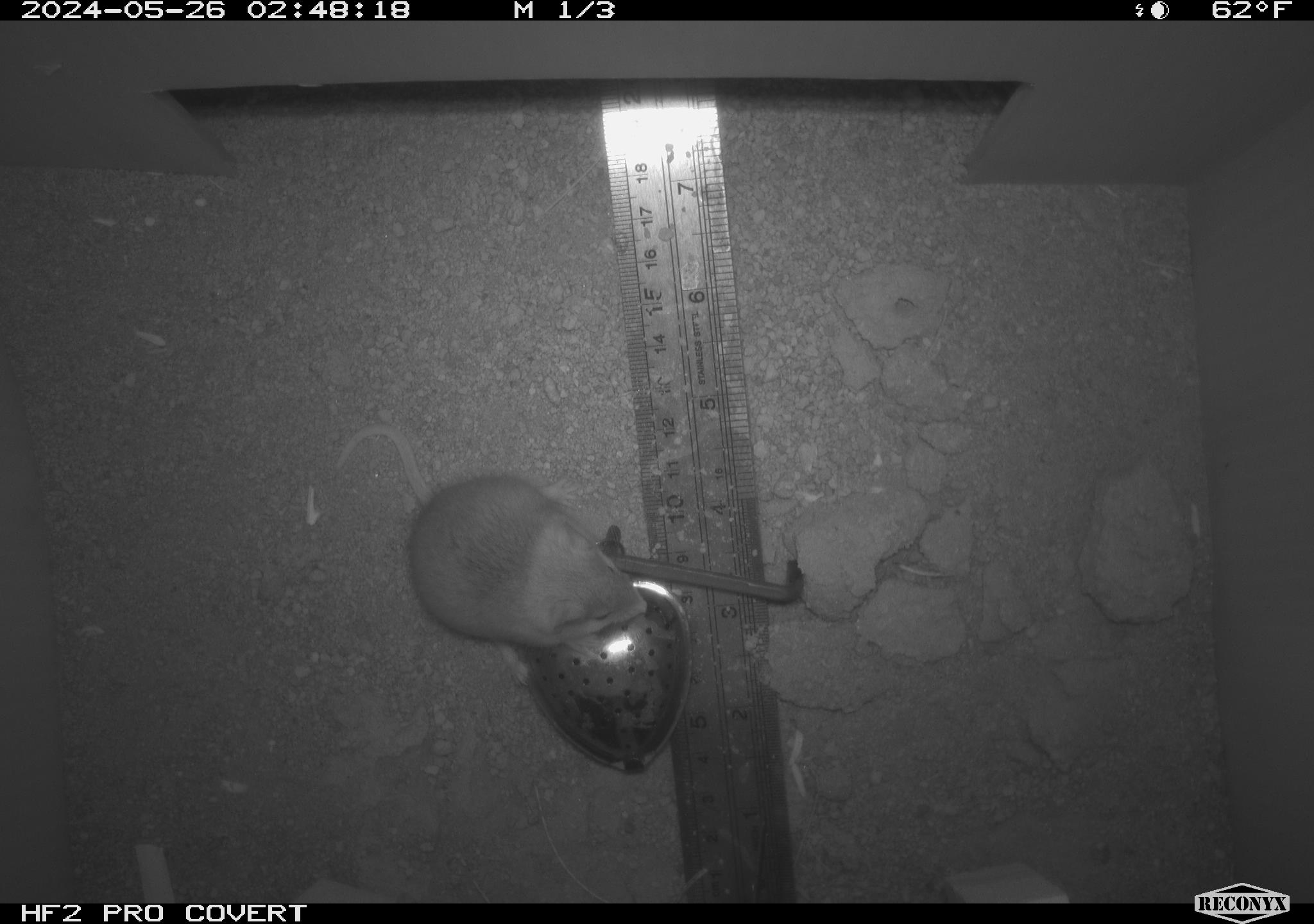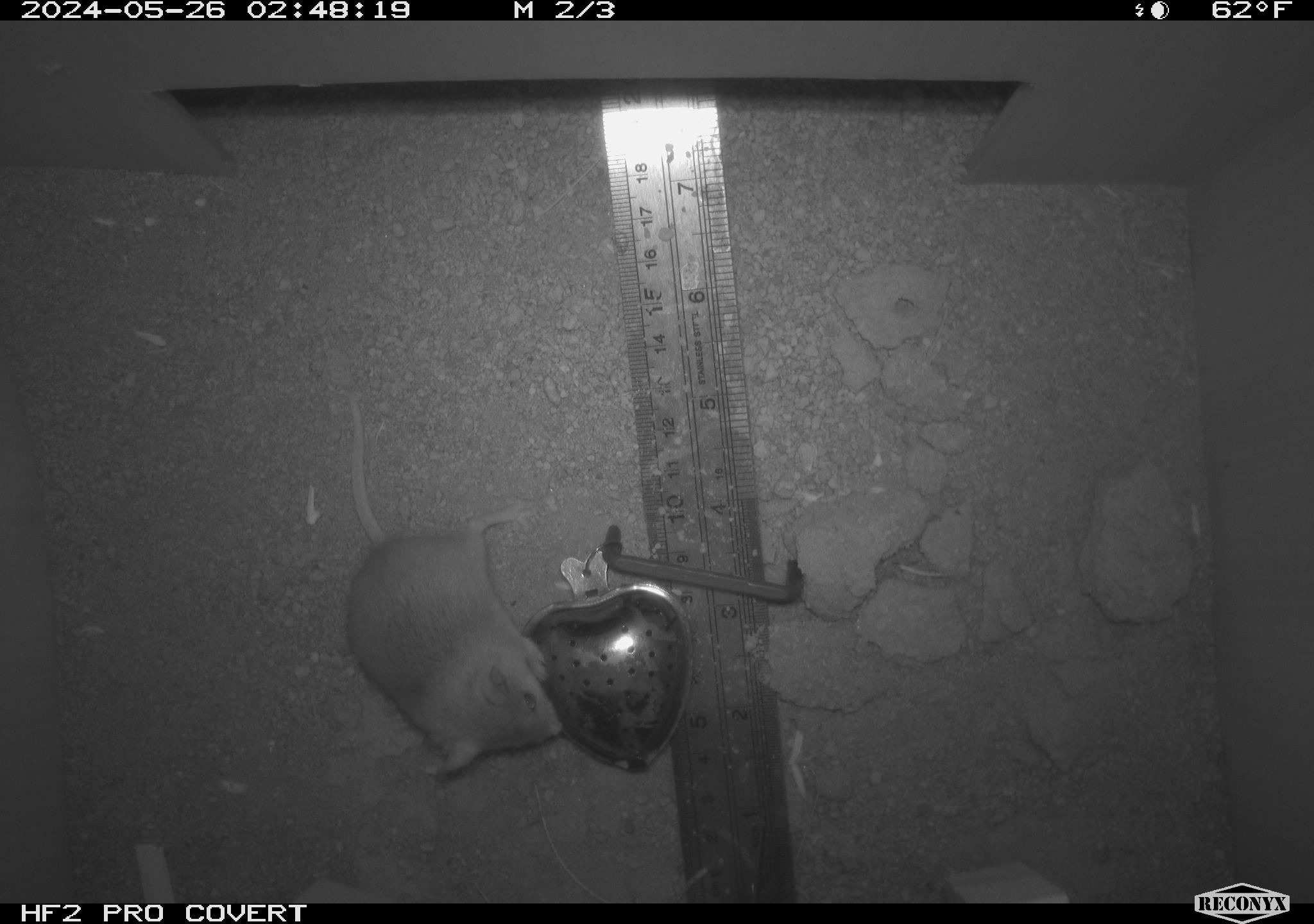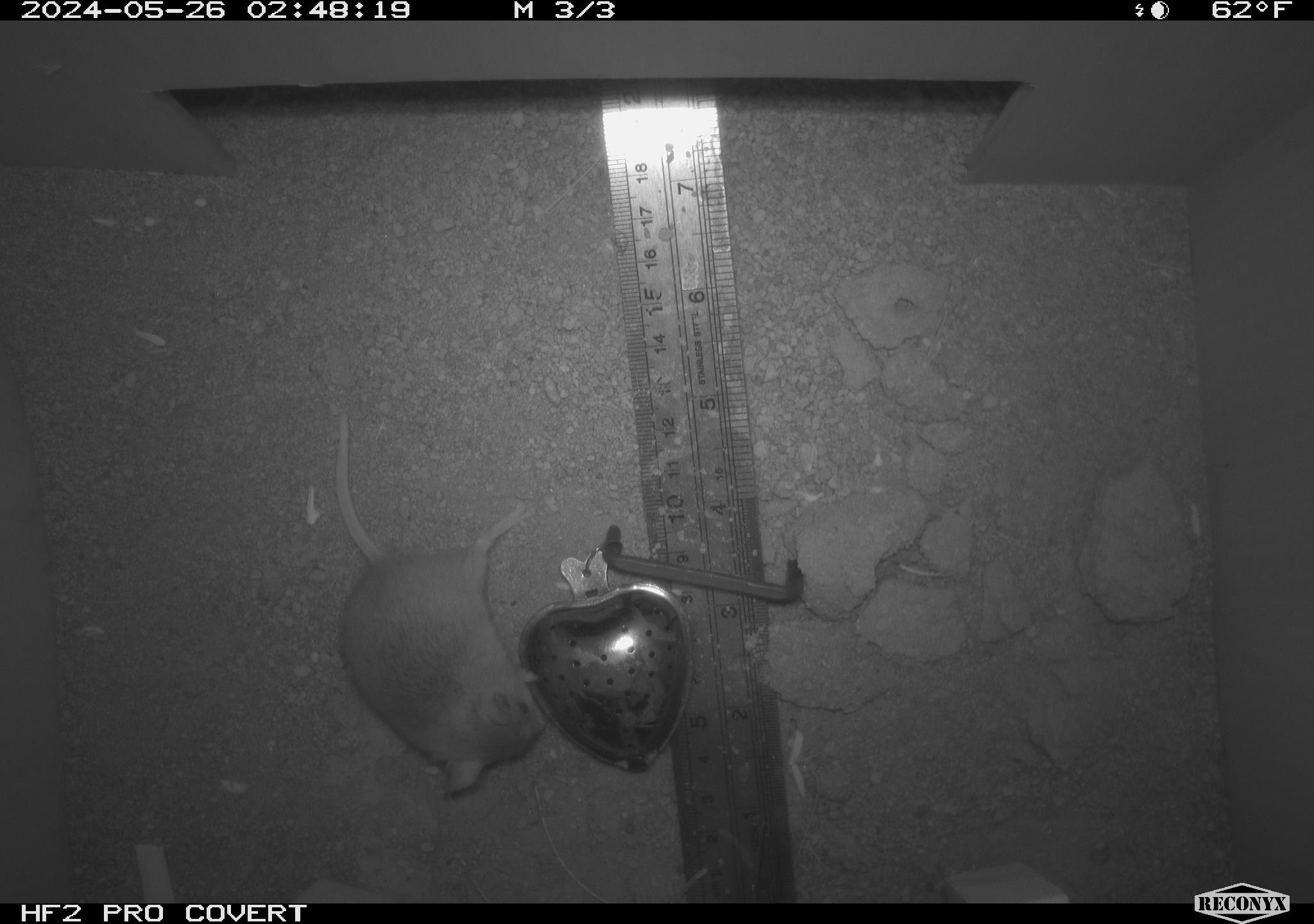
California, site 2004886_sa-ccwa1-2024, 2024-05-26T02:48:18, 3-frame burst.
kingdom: Animalia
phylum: Chordata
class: Mammalia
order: Rodentia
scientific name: Rodentia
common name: mouse species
Mouse species (Rodentia).